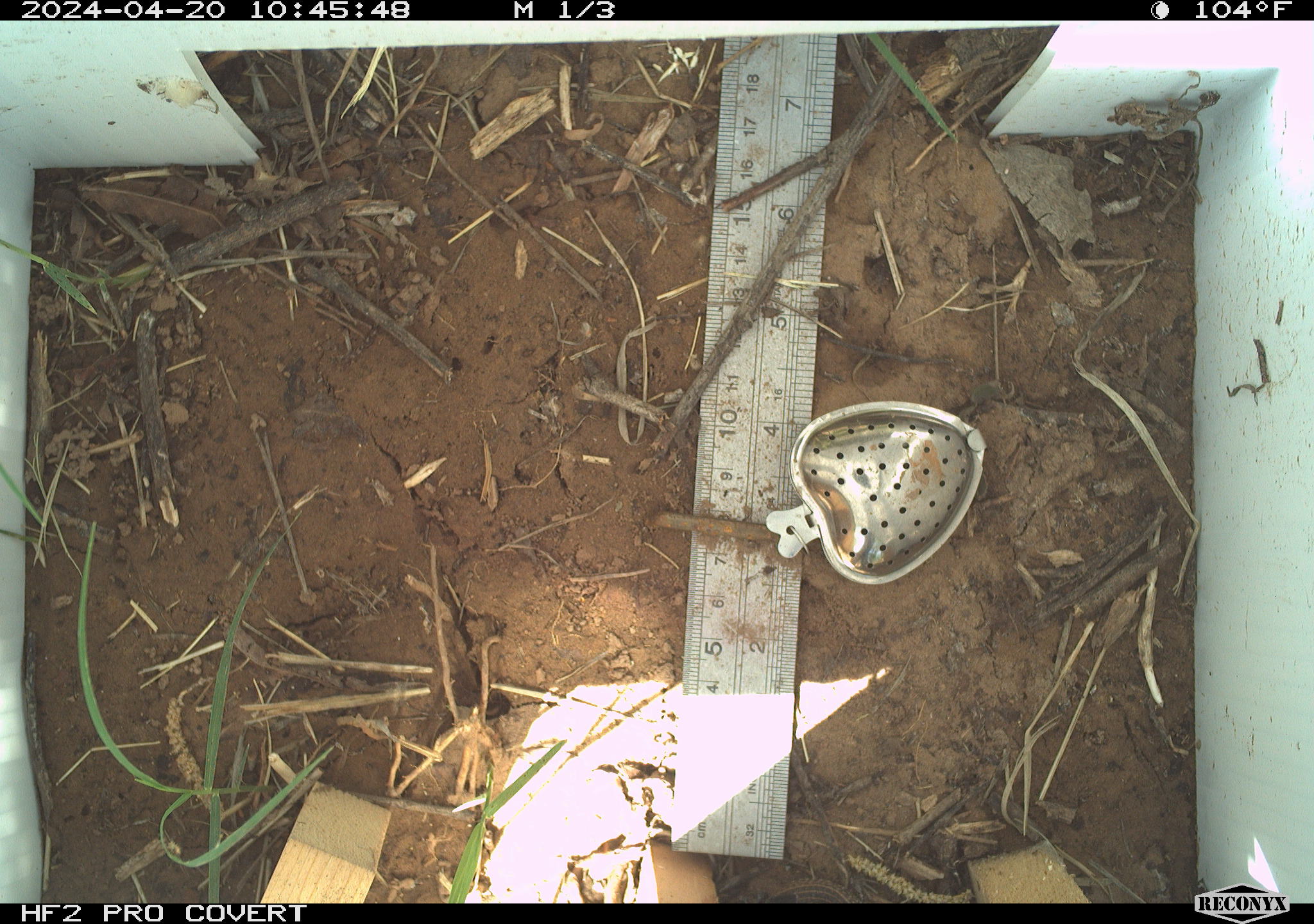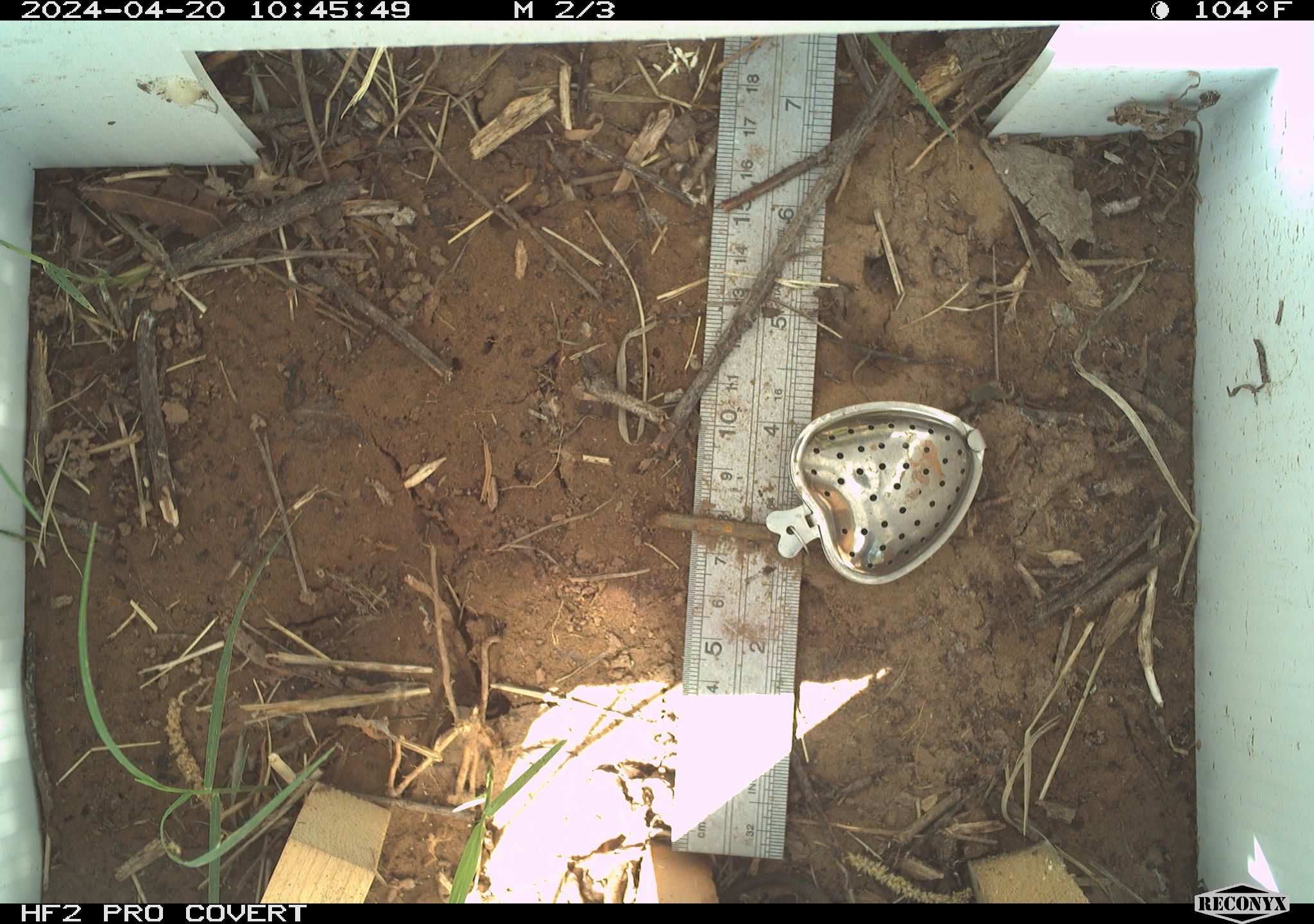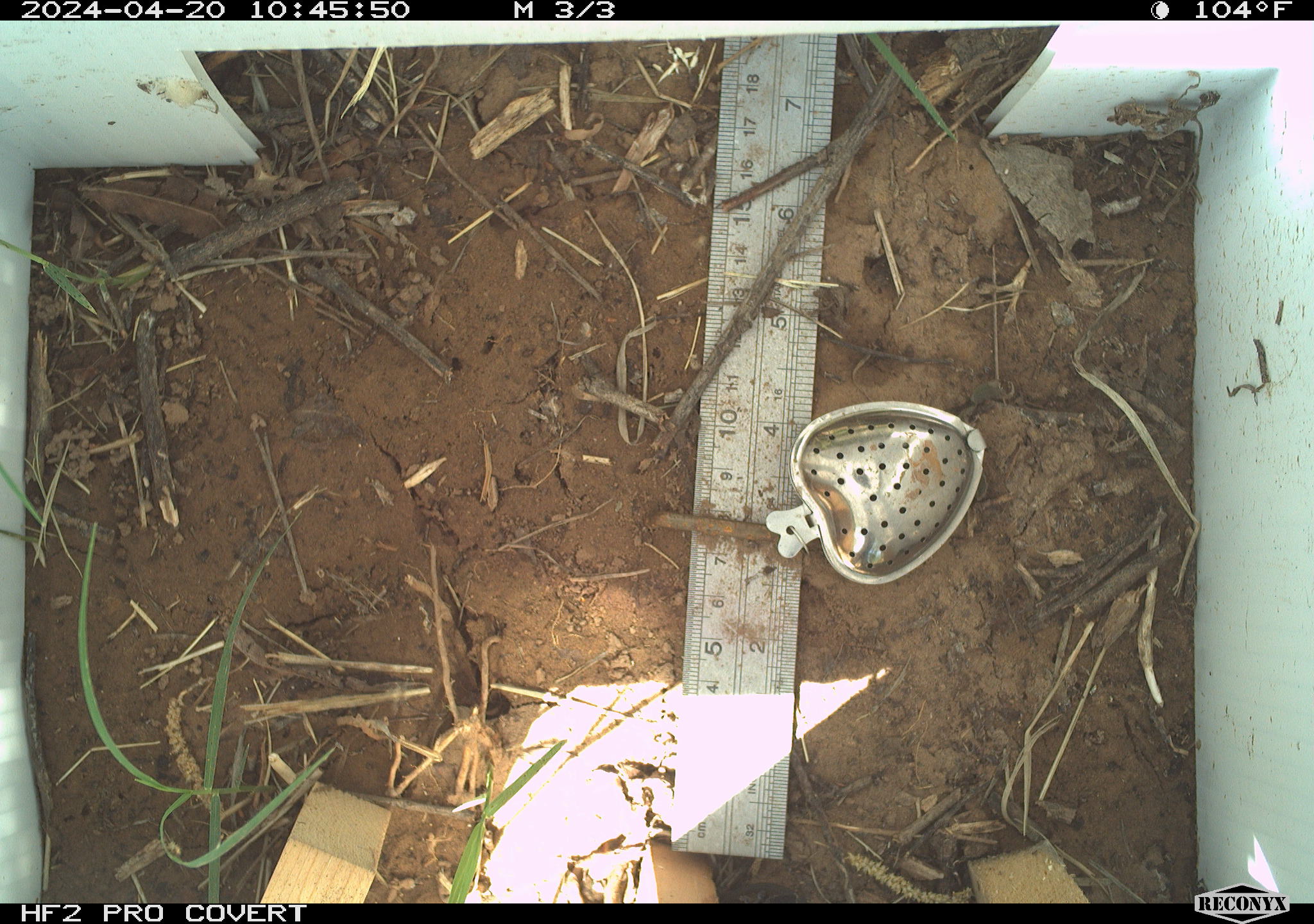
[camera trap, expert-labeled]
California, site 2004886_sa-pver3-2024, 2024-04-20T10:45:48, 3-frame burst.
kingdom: Animalia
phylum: Chordata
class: Reptilia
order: Squamata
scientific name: Squamata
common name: lizards and snakes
Lizards and snakes (Squamata).